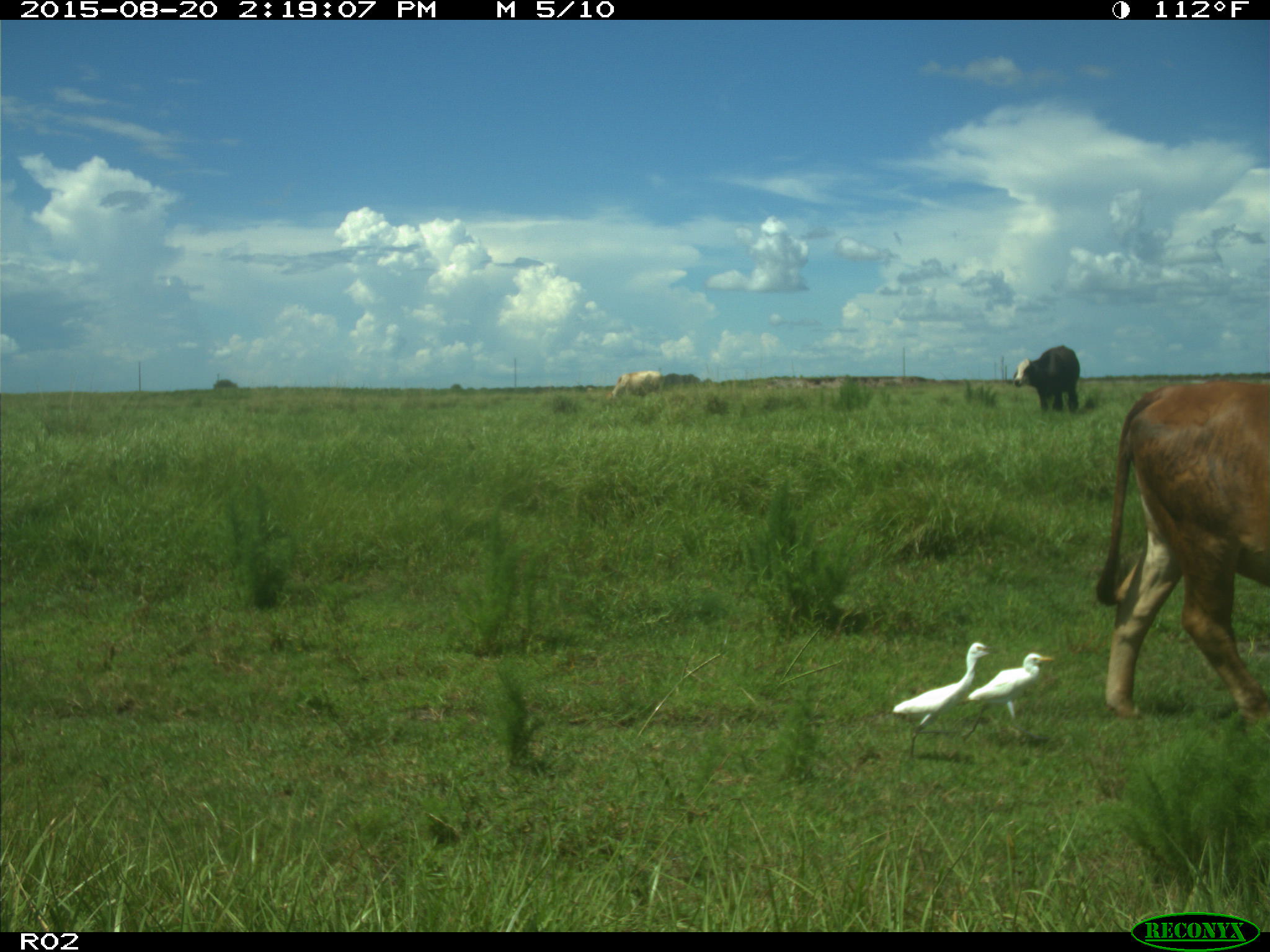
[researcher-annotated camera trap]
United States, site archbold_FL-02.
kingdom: Animalia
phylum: Chordata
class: Mammalia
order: Artiodactyla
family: Bovidae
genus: Bos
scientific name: Bos taurus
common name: domestic cow